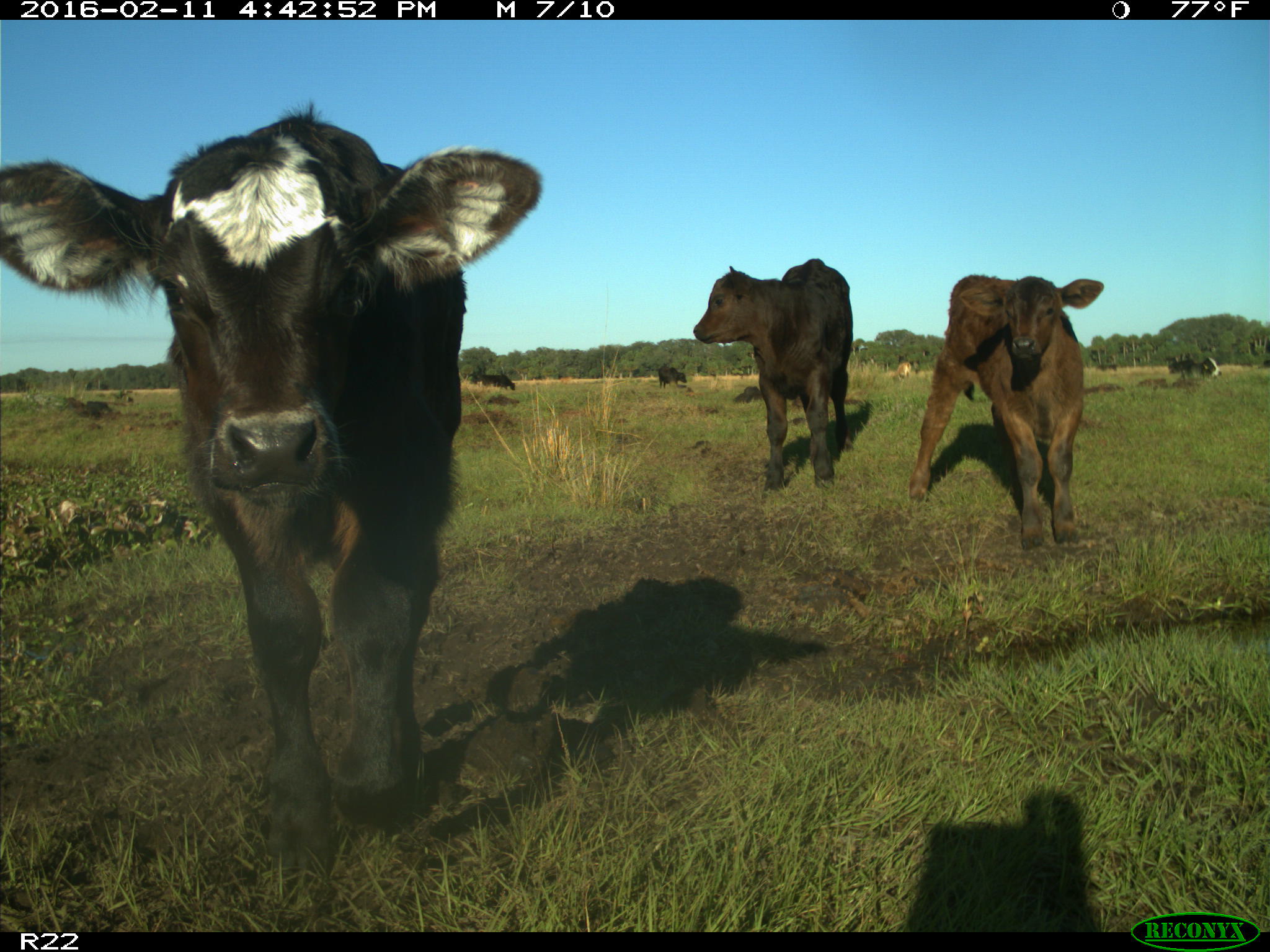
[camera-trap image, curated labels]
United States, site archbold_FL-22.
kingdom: Animalia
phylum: Chordata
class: Mammalia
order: Artiodactyla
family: Bovidae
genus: Bos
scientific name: Bos taurus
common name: domestic cow